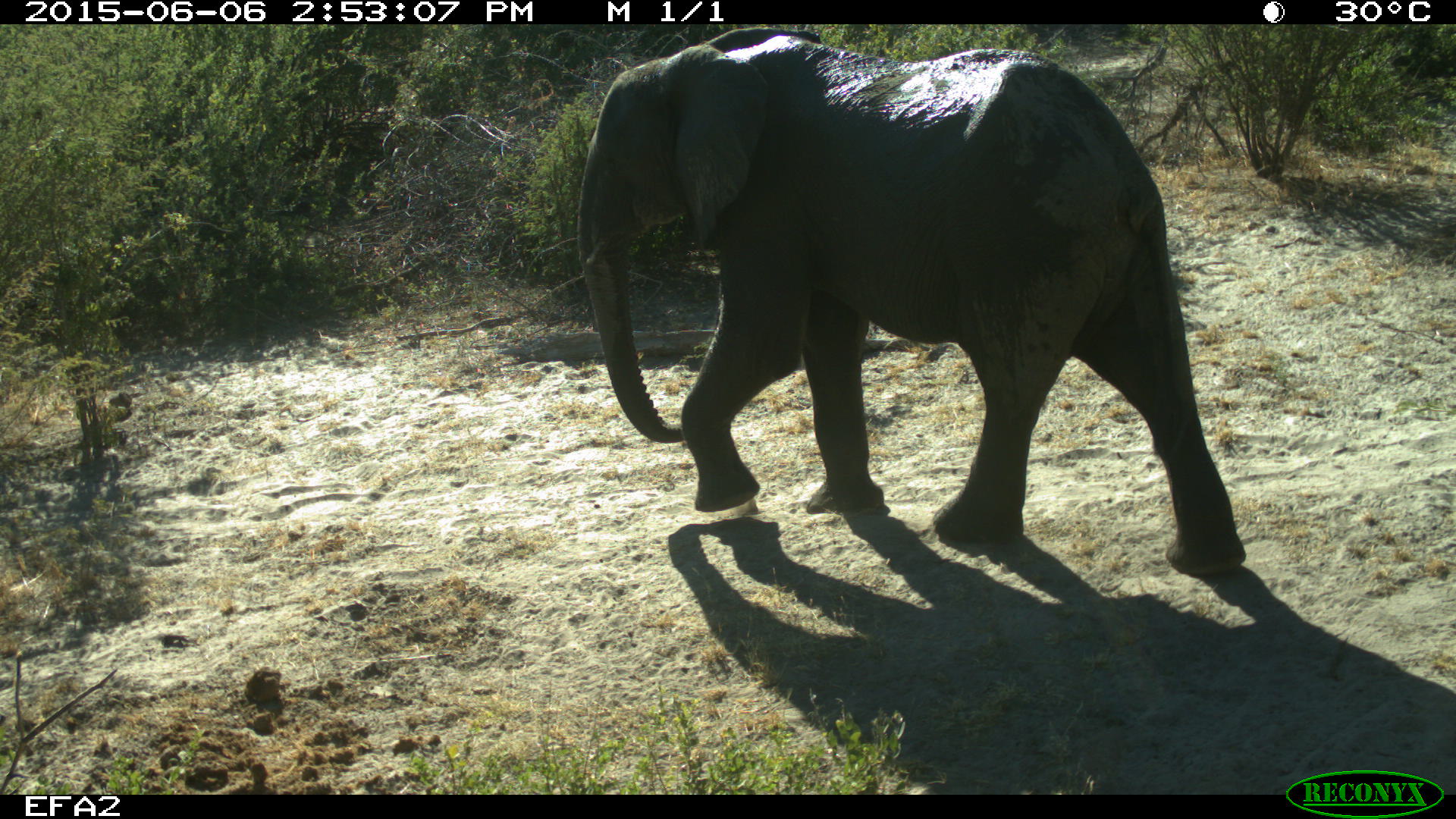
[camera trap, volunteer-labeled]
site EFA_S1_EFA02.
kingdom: Animalia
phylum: Chordata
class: Mammalia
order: Proboscidea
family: Elephantidae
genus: Loxodonta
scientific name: Loxodonta africana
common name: african bush elephant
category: elephant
Elephant (african bush elephant) (Loxodonta africana), count 1. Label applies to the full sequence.